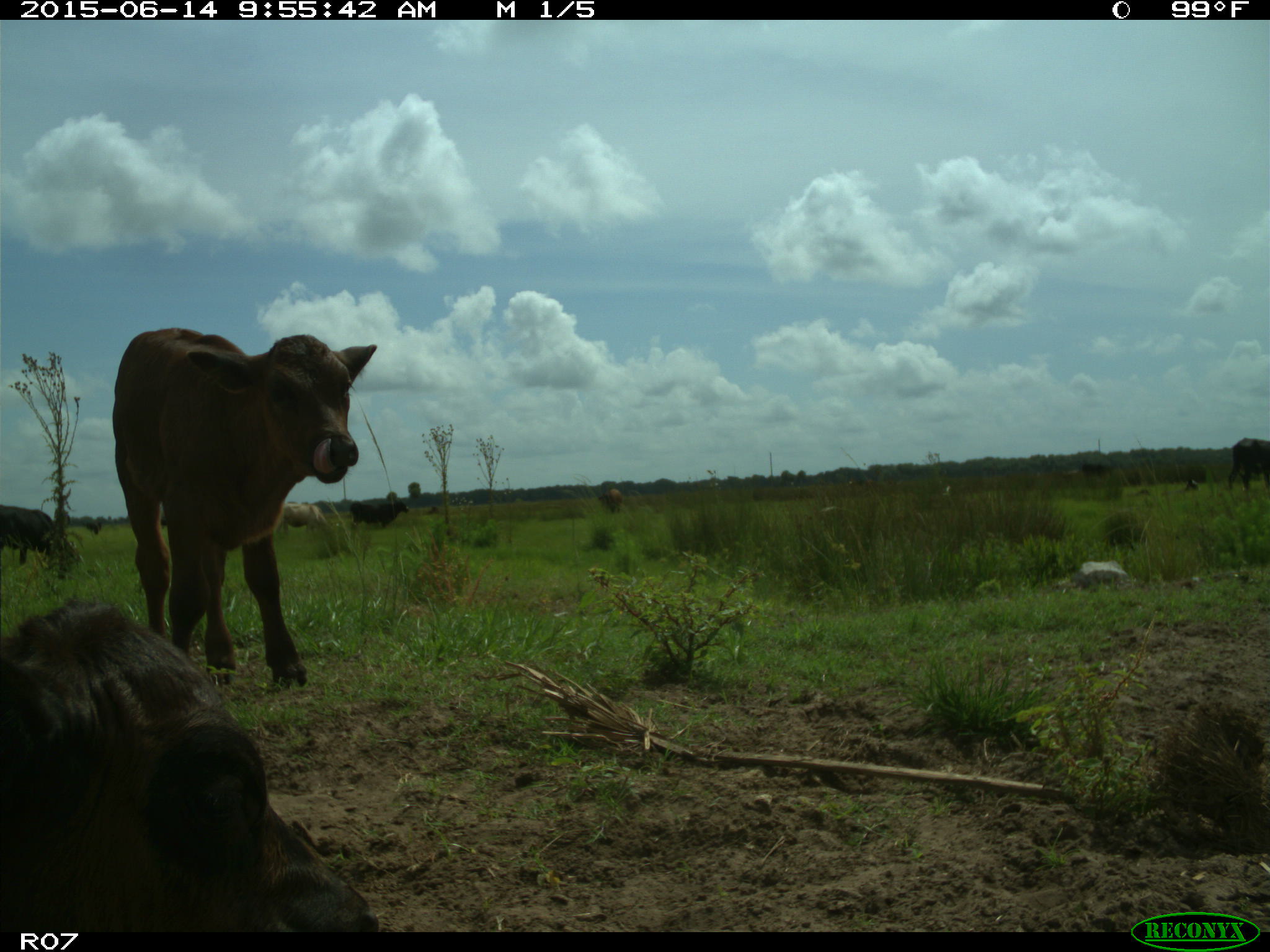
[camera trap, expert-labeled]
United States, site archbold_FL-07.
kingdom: Animalia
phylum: Chordata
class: Mammalia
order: Artiodactyla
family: Bovidae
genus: Bos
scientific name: Bos taurus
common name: domestic cow